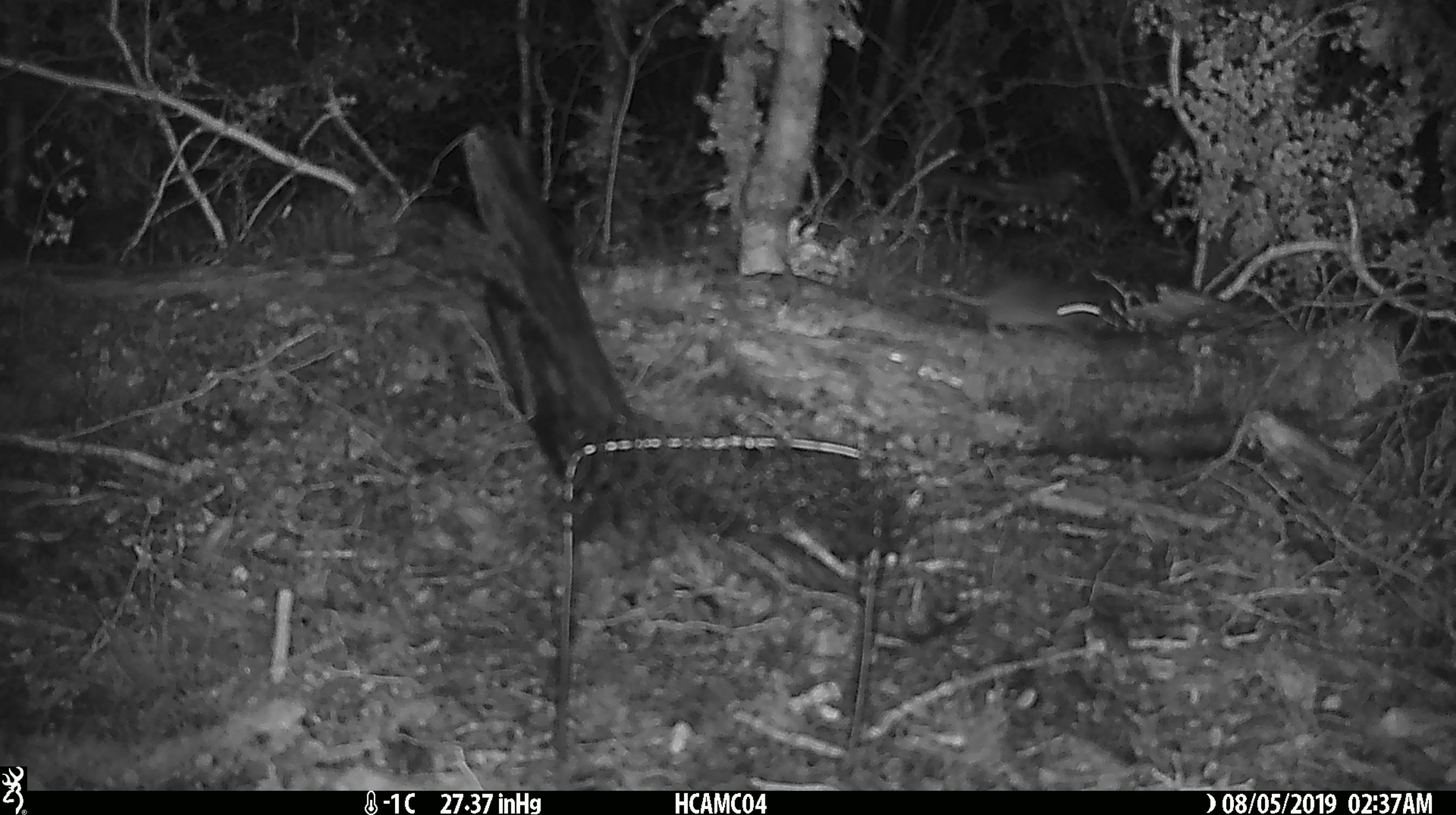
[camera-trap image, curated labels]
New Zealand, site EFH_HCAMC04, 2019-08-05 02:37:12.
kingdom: Animalia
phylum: Chordata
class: Mammalia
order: Rodentia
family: Muridae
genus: Mus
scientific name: Mus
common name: mouse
Mouse (Mus).